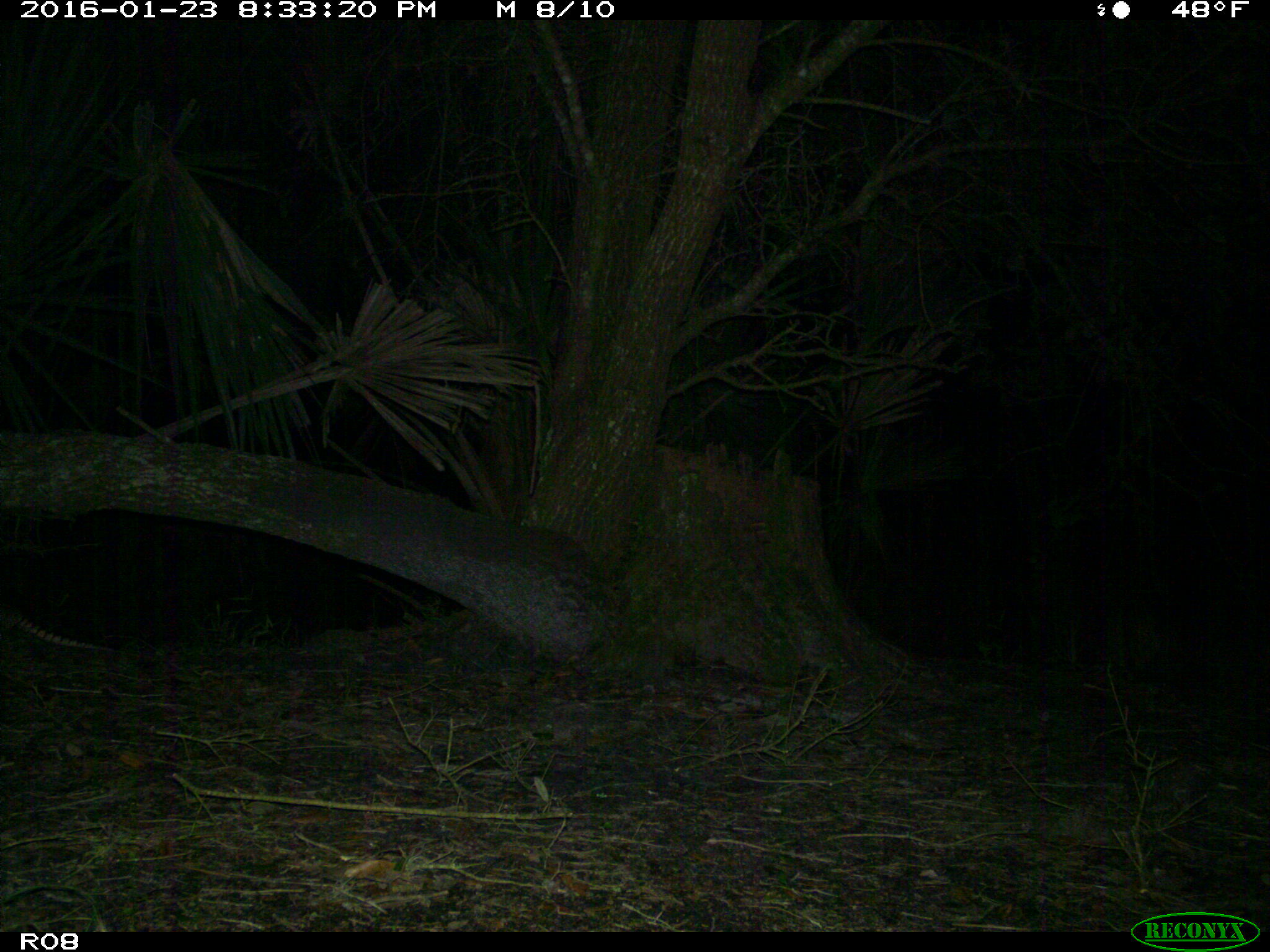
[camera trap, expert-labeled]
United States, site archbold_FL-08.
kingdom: Animalia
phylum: Chordata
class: Mammalia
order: Cingulata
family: Dasypodidae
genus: Dasypus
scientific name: Dasypus novemcinctus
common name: nine-banded armadillo